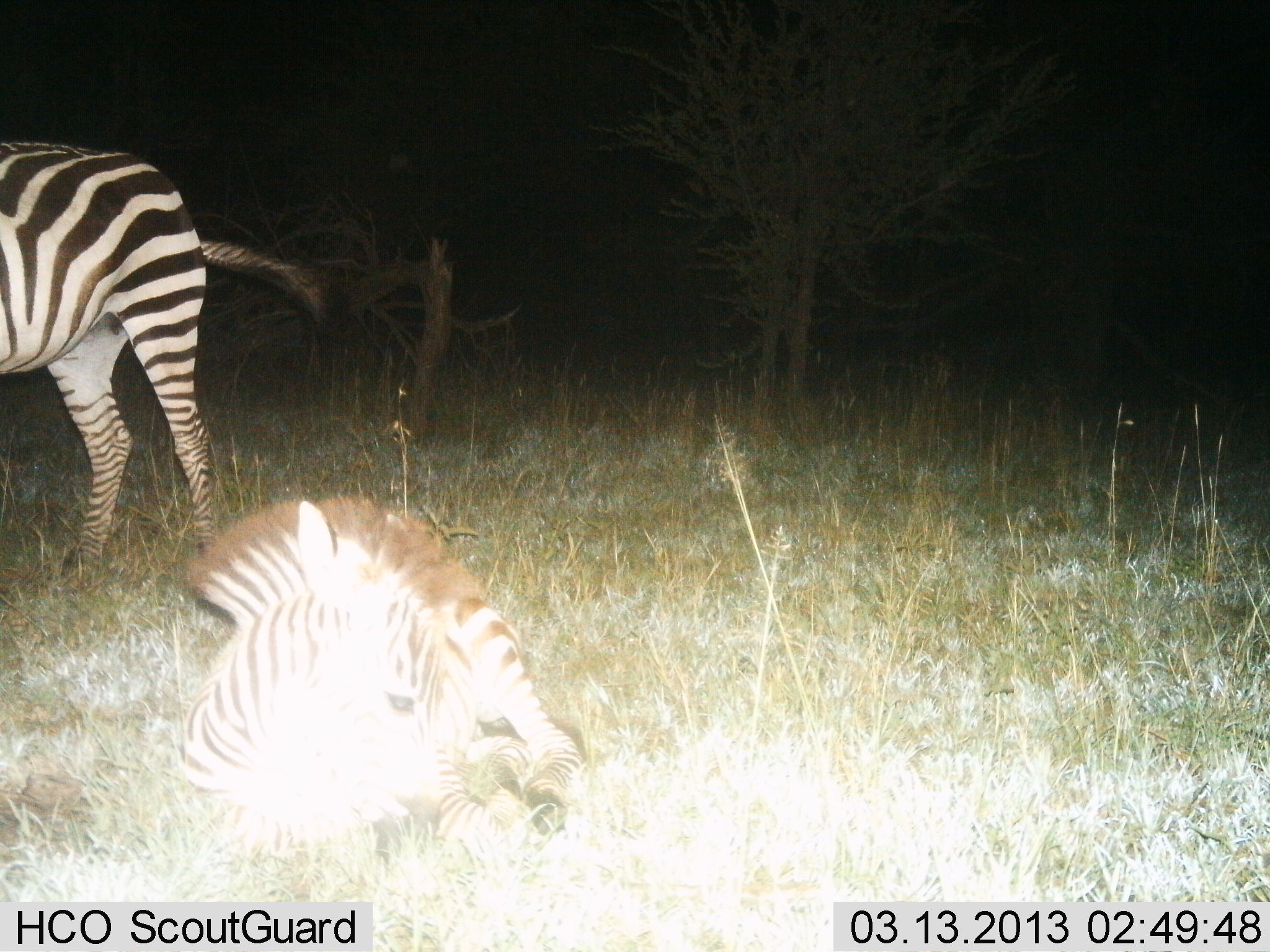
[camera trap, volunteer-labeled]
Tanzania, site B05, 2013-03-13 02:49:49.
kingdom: Animalia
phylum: Chordata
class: Mammalia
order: Perissodactyla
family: Equidae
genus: Equus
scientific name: Equus quagga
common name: plains zebra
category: zebra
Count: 2.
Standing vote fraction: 83%.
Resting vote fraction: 100%.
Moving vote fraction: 0%.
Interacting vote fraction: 0%.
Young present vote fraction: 33%.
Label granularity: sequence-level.